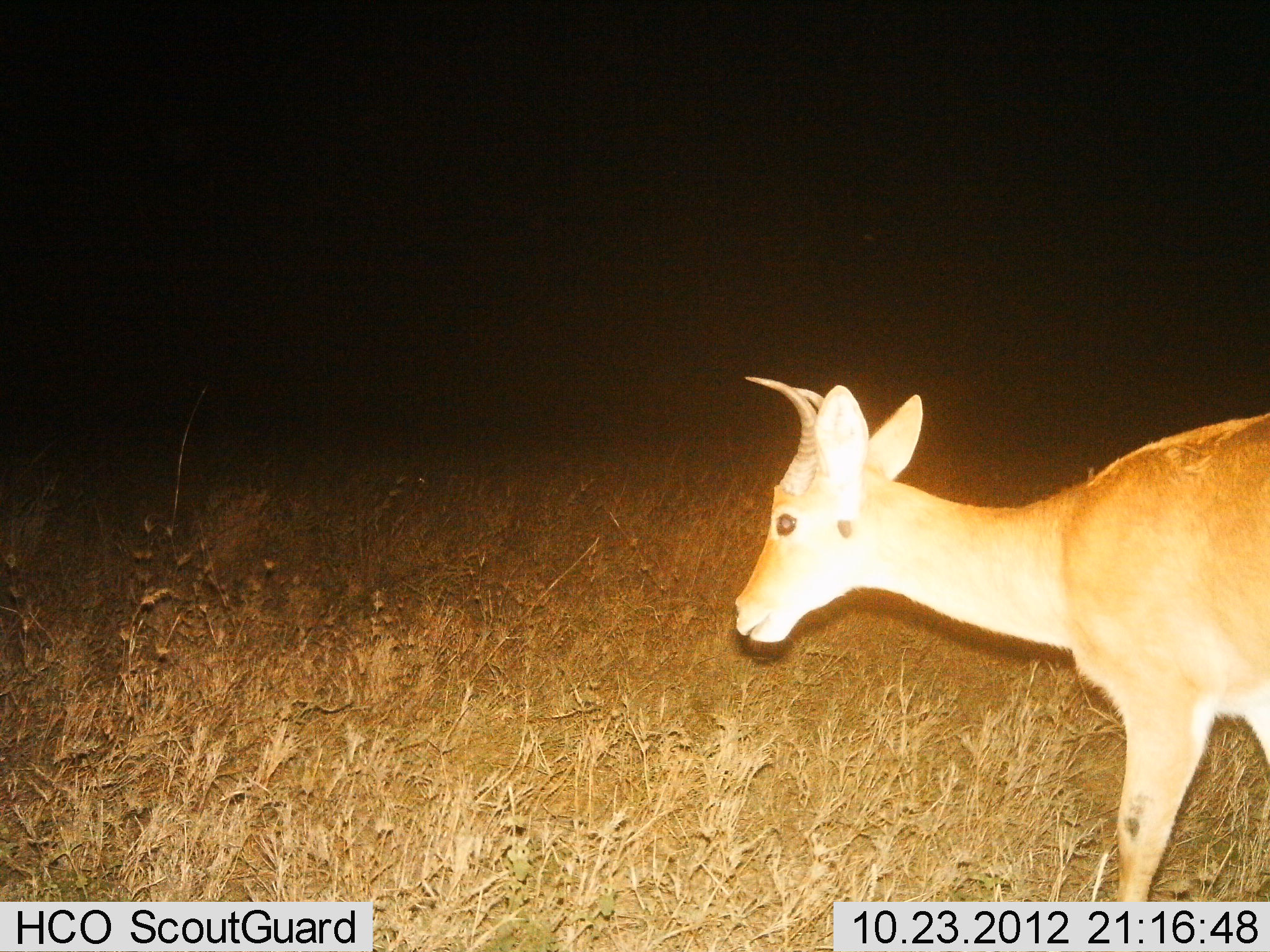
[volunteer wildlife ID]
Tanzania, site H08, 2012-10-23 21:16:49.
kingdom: Animalia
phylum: Chordata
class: Mammalia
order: Artiodactyla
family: Bovidae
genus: Redunca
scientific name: Redunca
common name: reedbuck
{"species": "reedbuck (Redunca)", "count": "1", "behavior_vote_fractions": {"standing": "40%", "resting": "0%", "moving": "60%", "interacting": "0%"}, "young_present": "0%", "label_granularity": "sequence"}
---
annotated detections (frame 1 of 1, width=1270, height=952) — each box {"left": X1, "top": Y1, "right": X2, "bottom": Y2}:
animal: {"left": 729, "top": 369, "right": 1270, "bottom": 904}